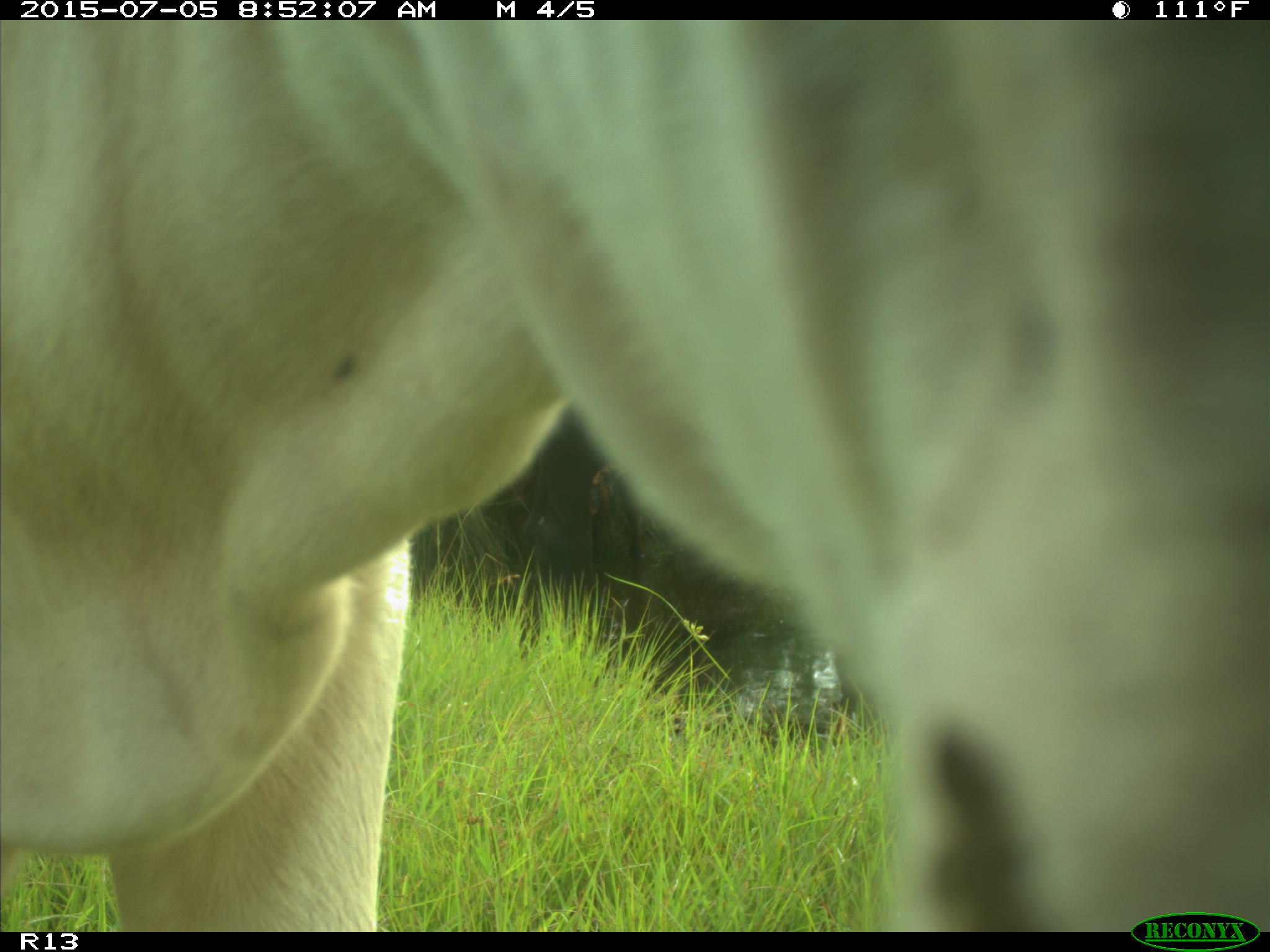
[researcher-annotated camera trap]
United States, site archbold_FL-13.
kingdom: Animalia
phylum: Chordata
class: Mammalia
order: Artiodactyla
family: Bovidae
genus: Bos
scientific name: Bos taurus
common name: domestic cow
Bos taurus (domestic cow).